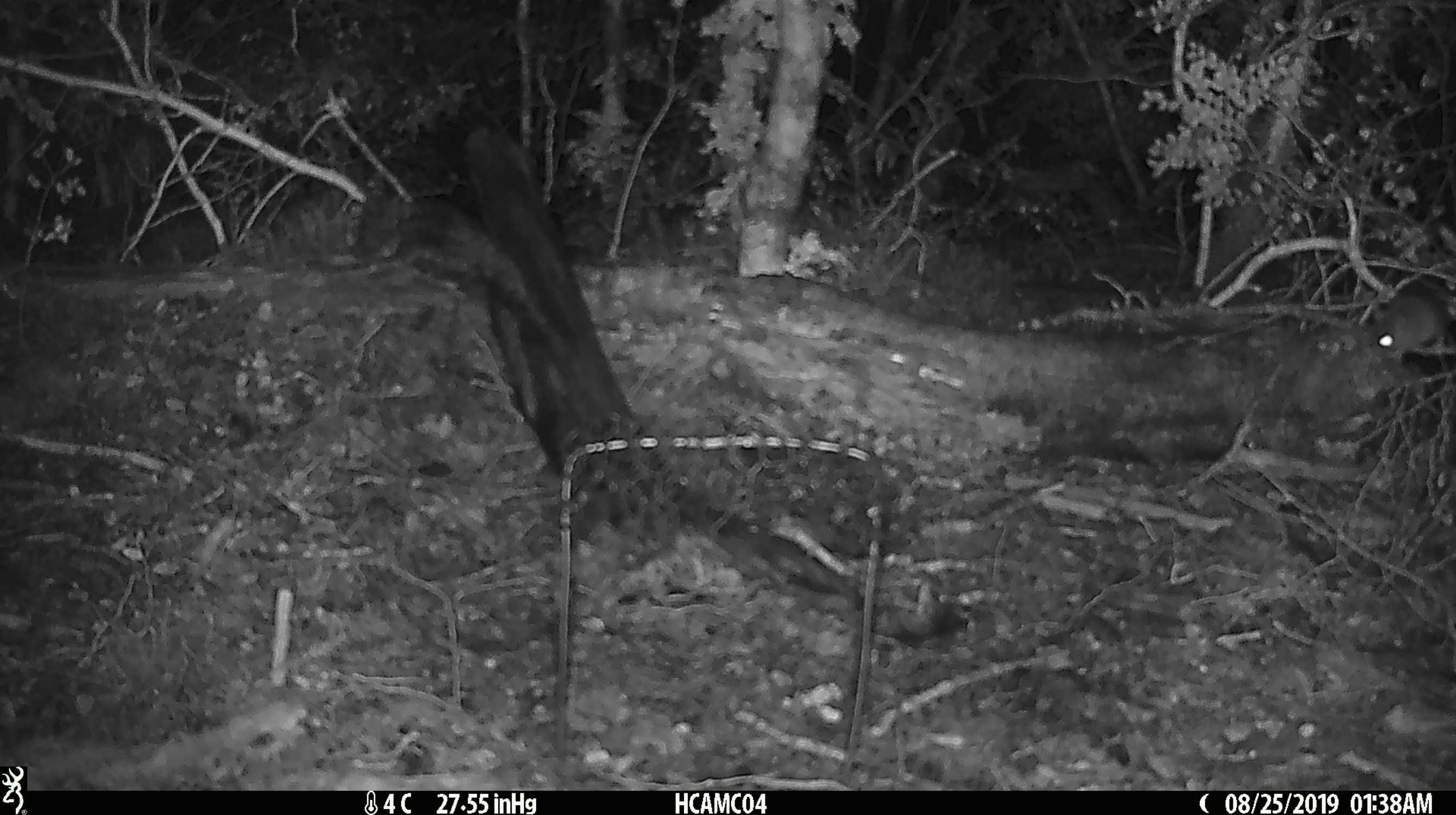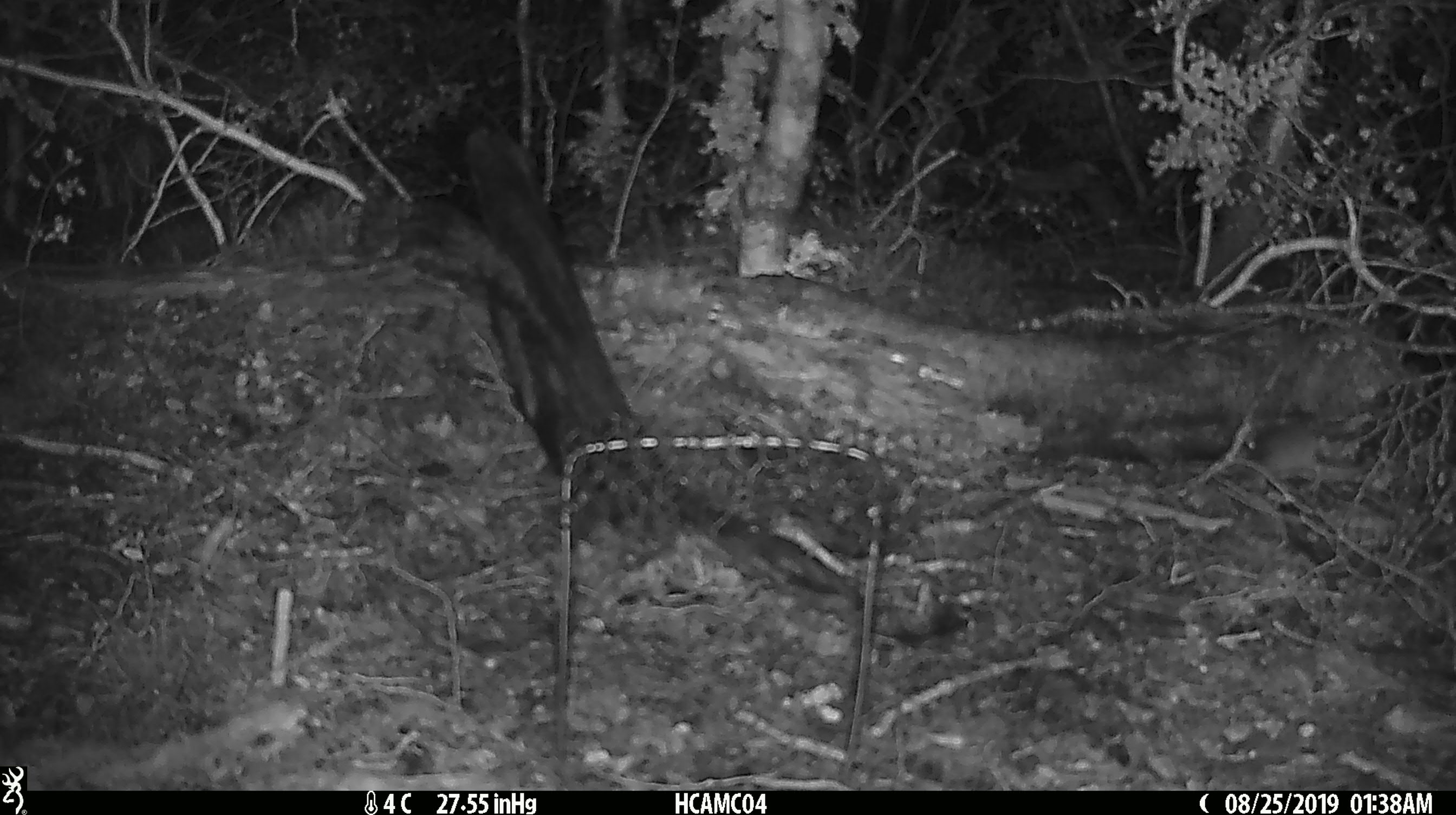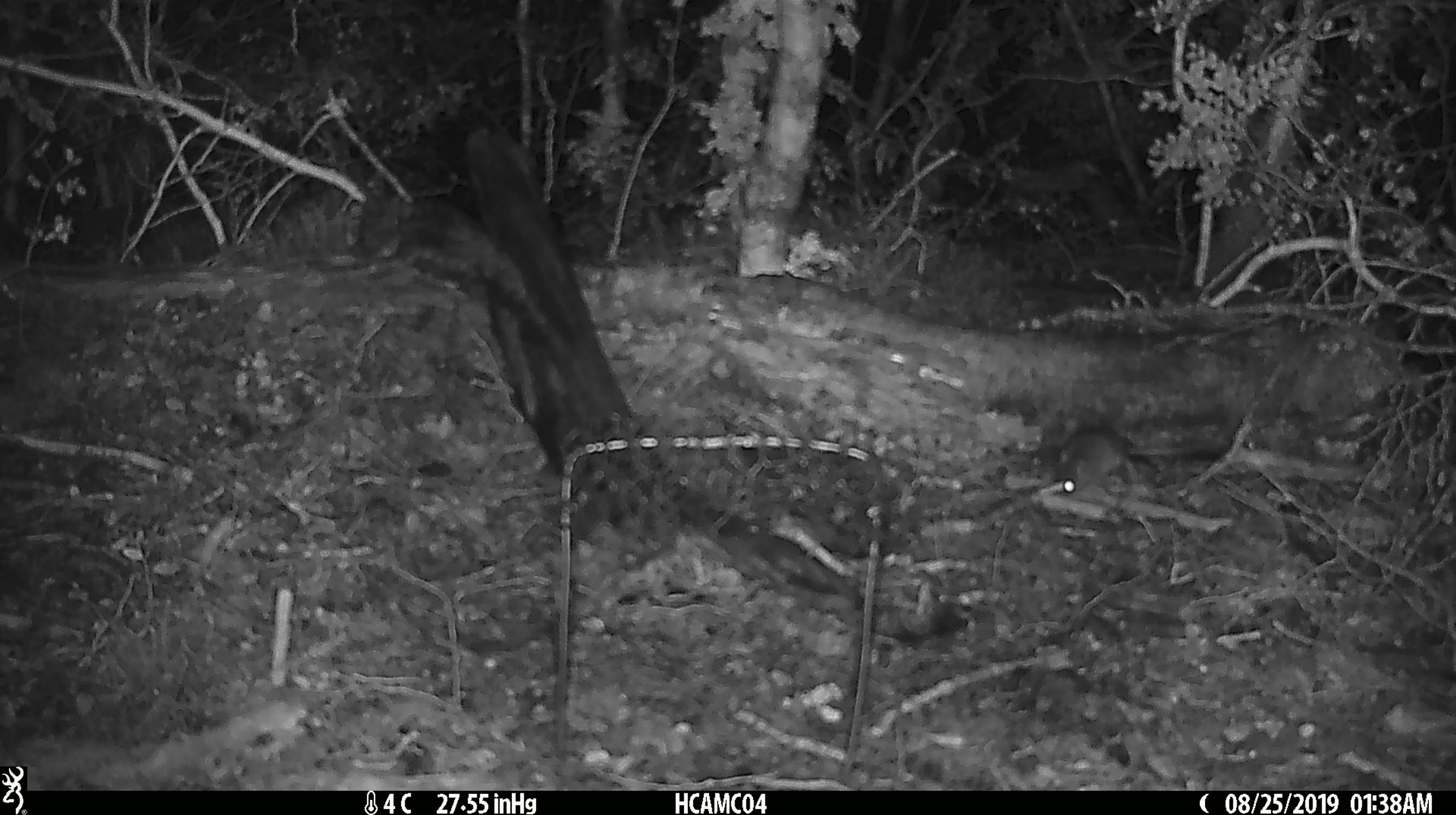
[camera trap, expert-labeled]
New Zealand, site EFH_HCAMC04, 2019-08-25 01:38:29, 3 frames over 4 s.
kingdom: Animalia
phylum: Chordata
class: Mammalia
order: Rodentia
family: Muridae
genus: Mus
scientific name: Mus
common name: mouse